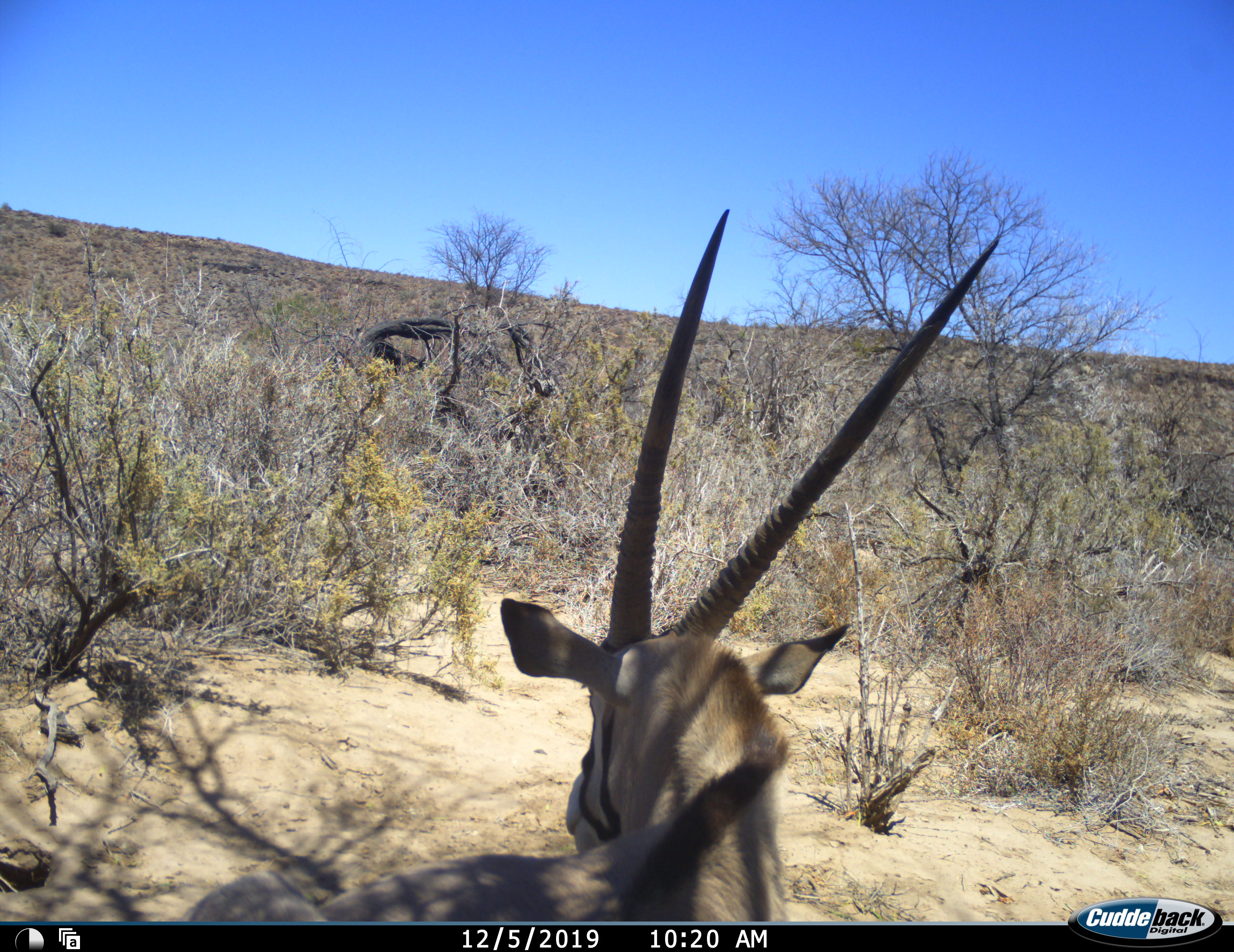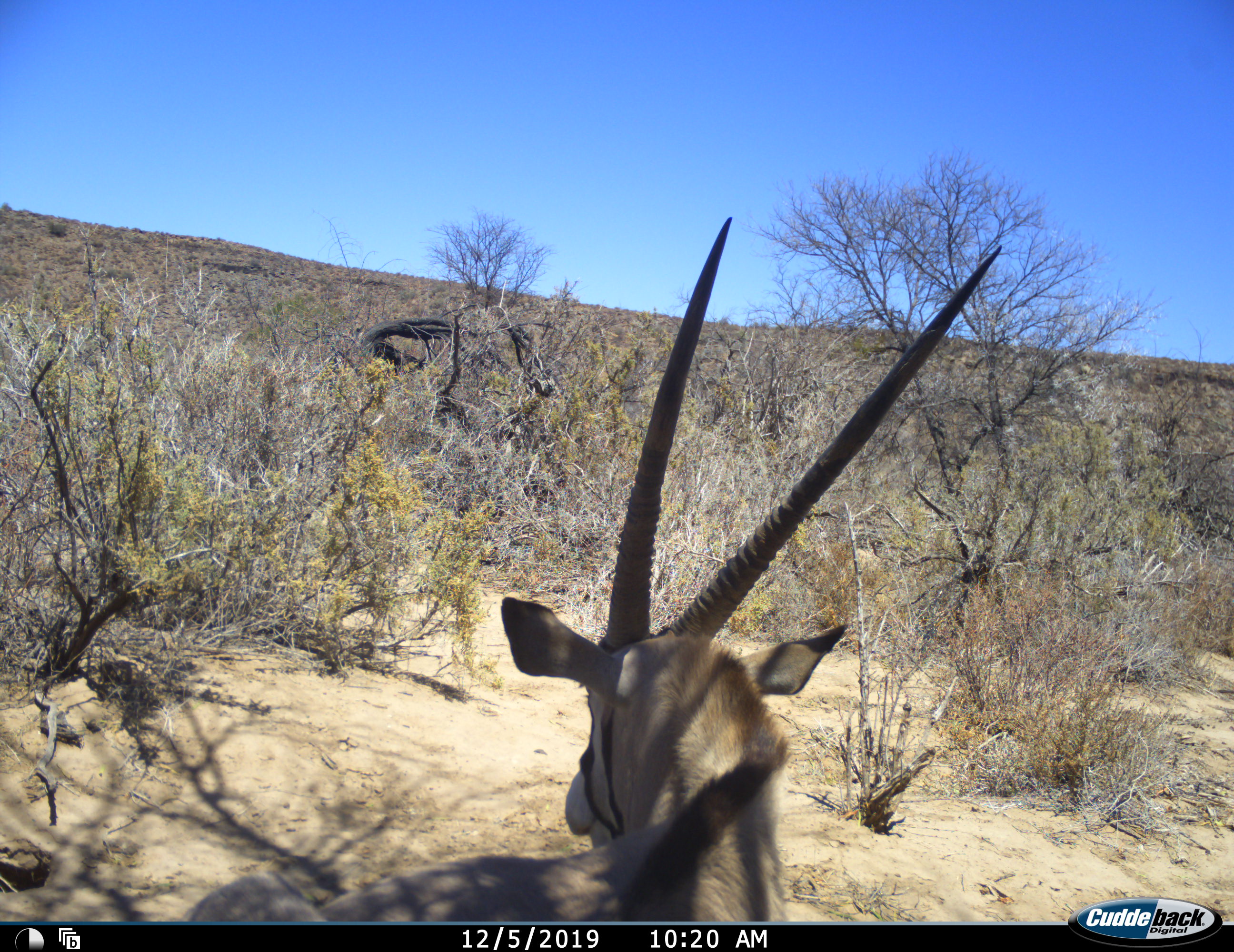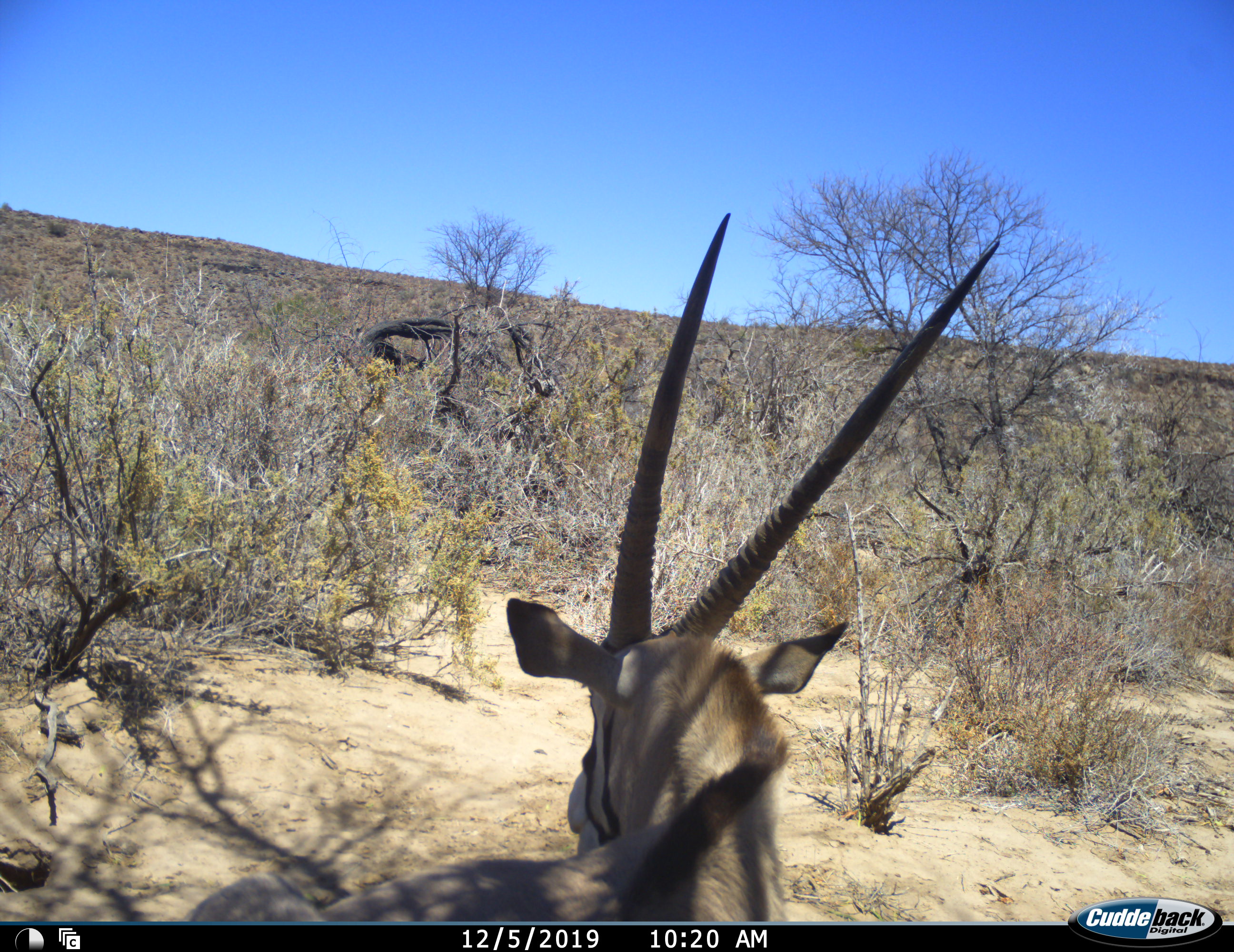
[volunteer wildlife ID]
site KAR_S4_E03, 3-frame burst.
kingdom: Animalia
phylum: Chordata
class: Mammalia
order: Artiodactyla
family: Bovidae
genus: Oryx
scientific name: Oryx gazella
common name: gemsbok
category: oryx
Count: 1.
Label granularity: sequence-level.